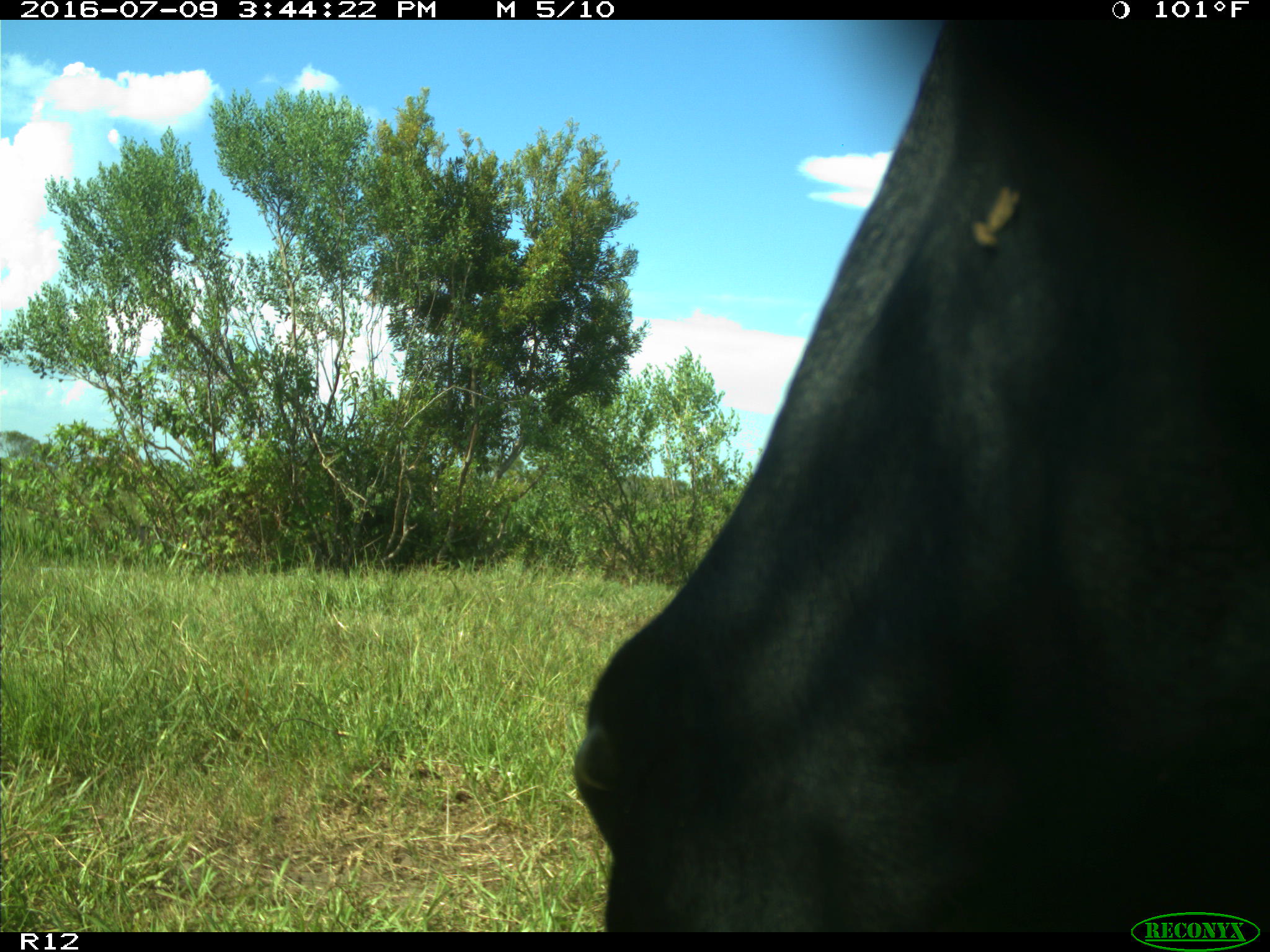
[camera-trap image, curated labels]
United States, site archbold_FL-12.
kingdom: Animalia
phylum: Chordata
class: Mammalia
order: Artiodactyla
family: Bovidae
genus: Bos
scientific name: Bos taurus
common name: domestic cow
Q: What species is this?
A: Bos taurus (domestic cow).